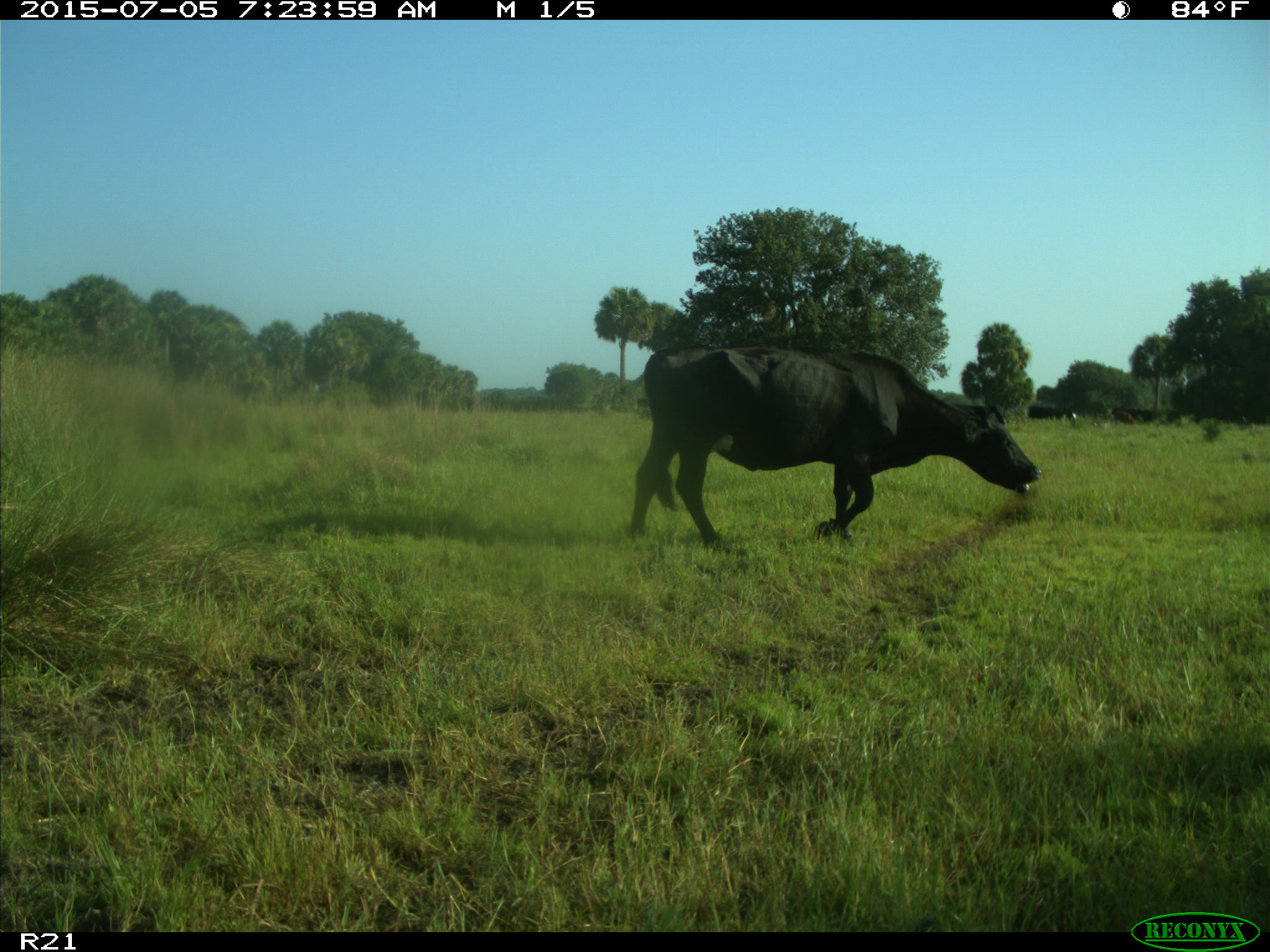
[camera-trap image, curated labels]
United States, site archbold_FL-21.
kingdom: Animalia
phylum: Chordata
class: Mammalia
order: Artiodactyla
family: Bovidae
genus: Bos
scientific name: Bos taurus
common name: domestic cow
Bos taurus (domestic cow).